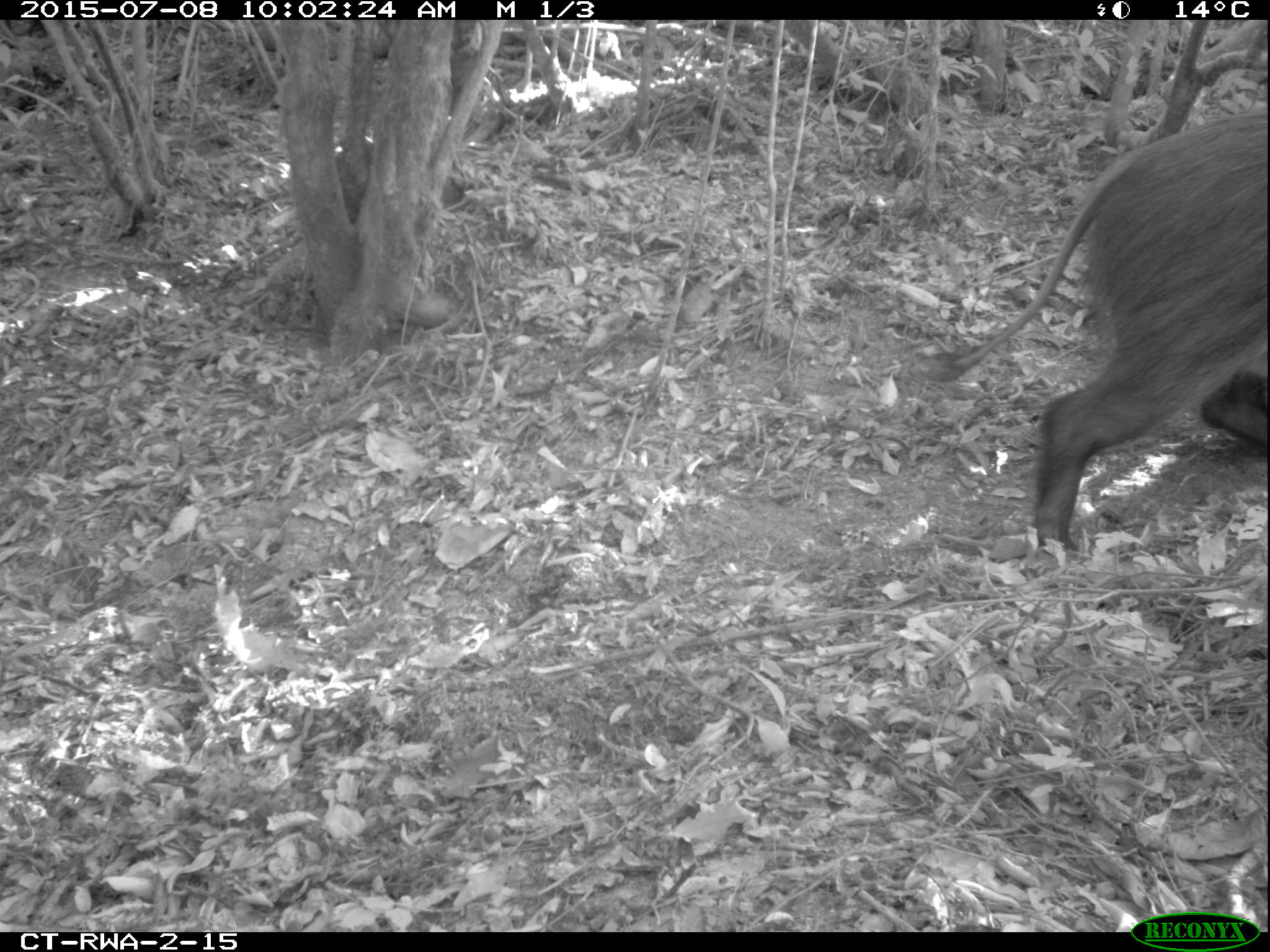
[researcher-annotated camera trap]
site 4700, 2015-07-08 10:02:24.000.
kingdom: Animalia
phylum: Chordata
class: Mammalia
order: Artiodactyla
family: Suidae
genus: Potamochoerus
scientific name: Potamochoerus larvatus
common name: bushpig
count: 1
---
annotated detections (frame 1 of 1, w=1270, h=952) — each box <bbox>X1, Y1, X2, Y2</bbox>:
potamochoerus larvatus: <bbox>916, 105, 1266, 561</bbox>